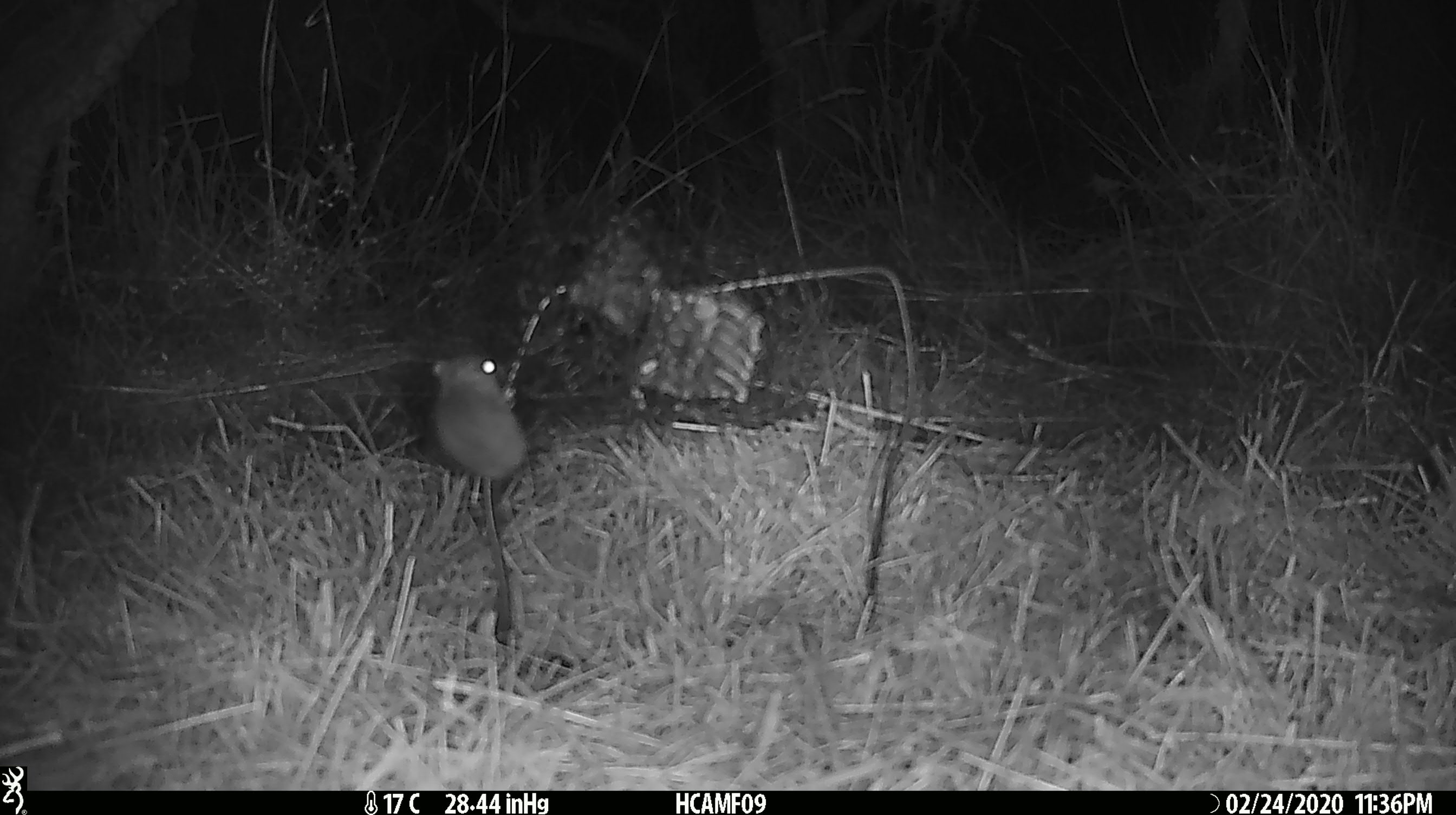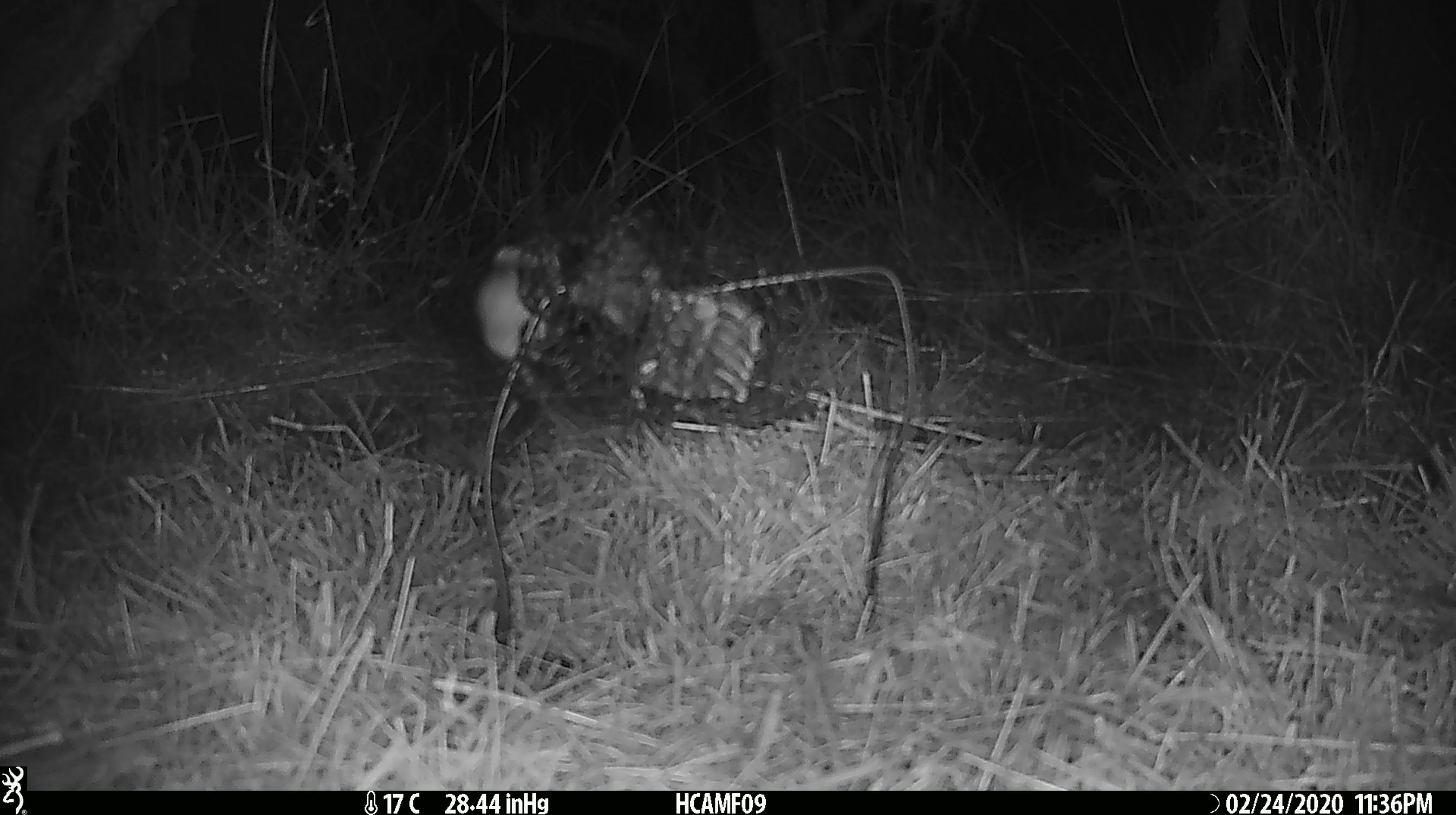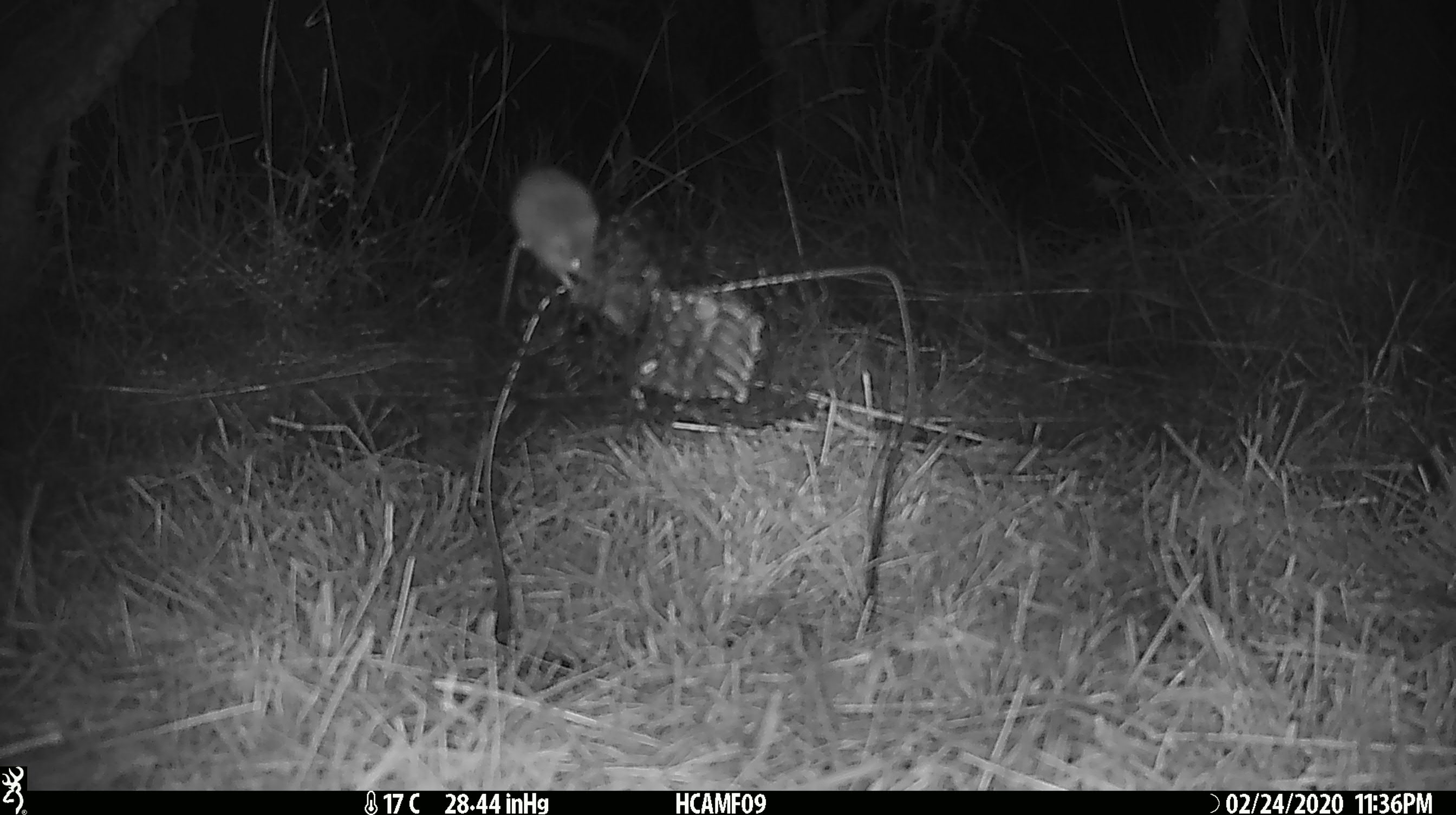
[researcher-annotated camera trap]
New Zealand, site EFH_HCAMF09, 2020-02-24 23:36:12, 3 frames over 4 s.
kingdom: Animalia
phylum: Chordata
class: Mammalia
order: Rodentia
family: Muridae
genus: Mus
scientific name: Mus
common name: mouse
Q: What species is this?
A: Mouse (Mus).